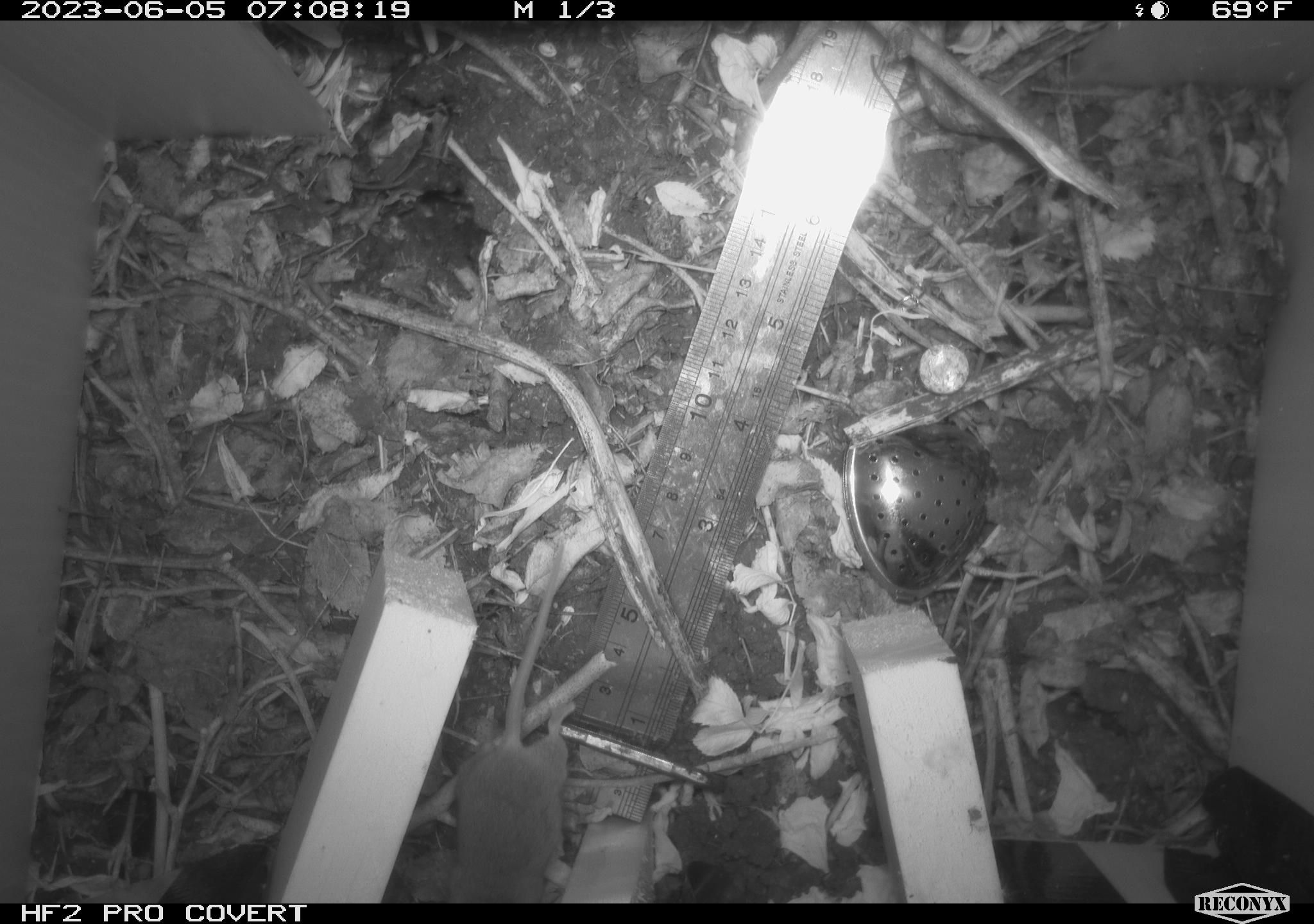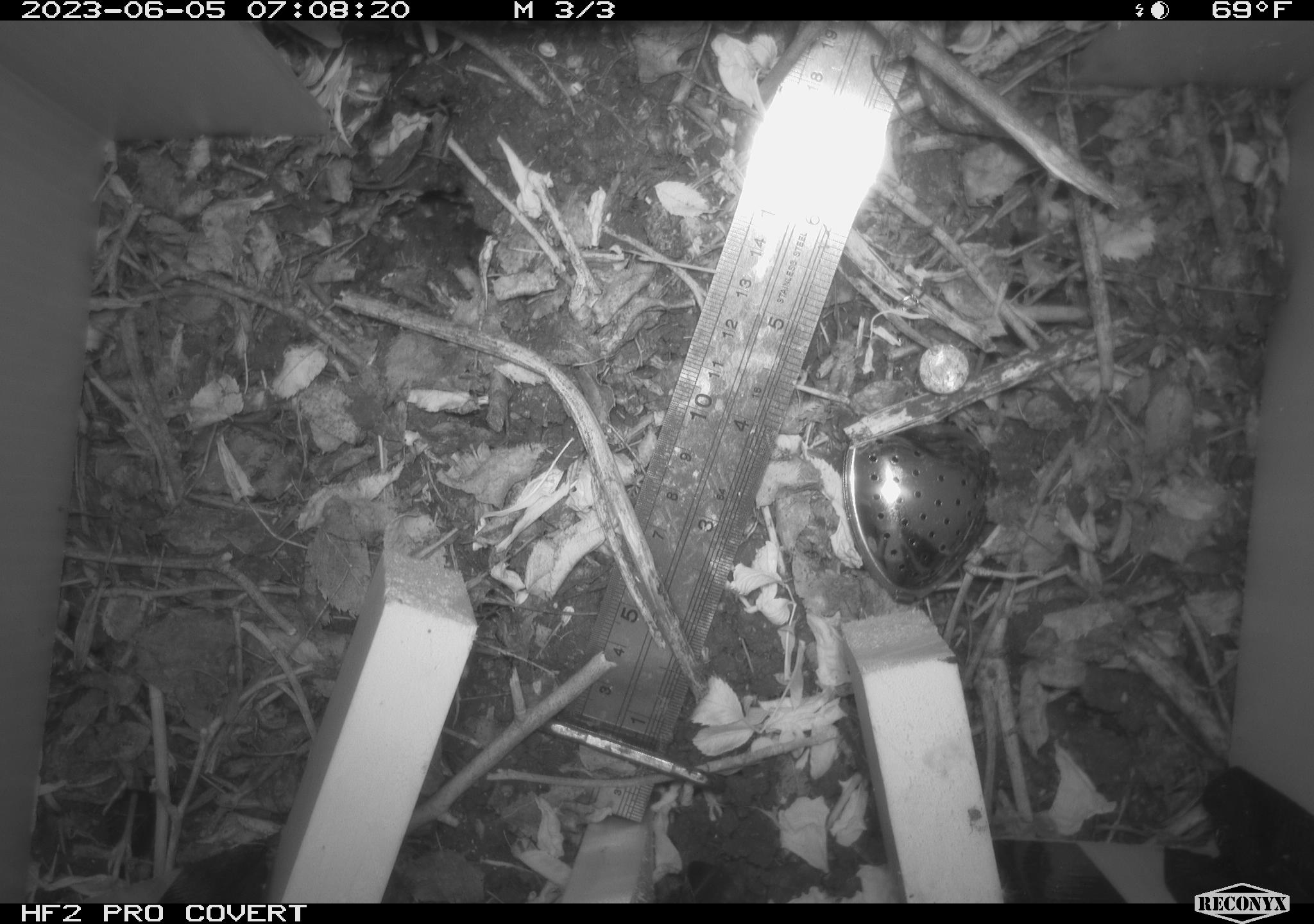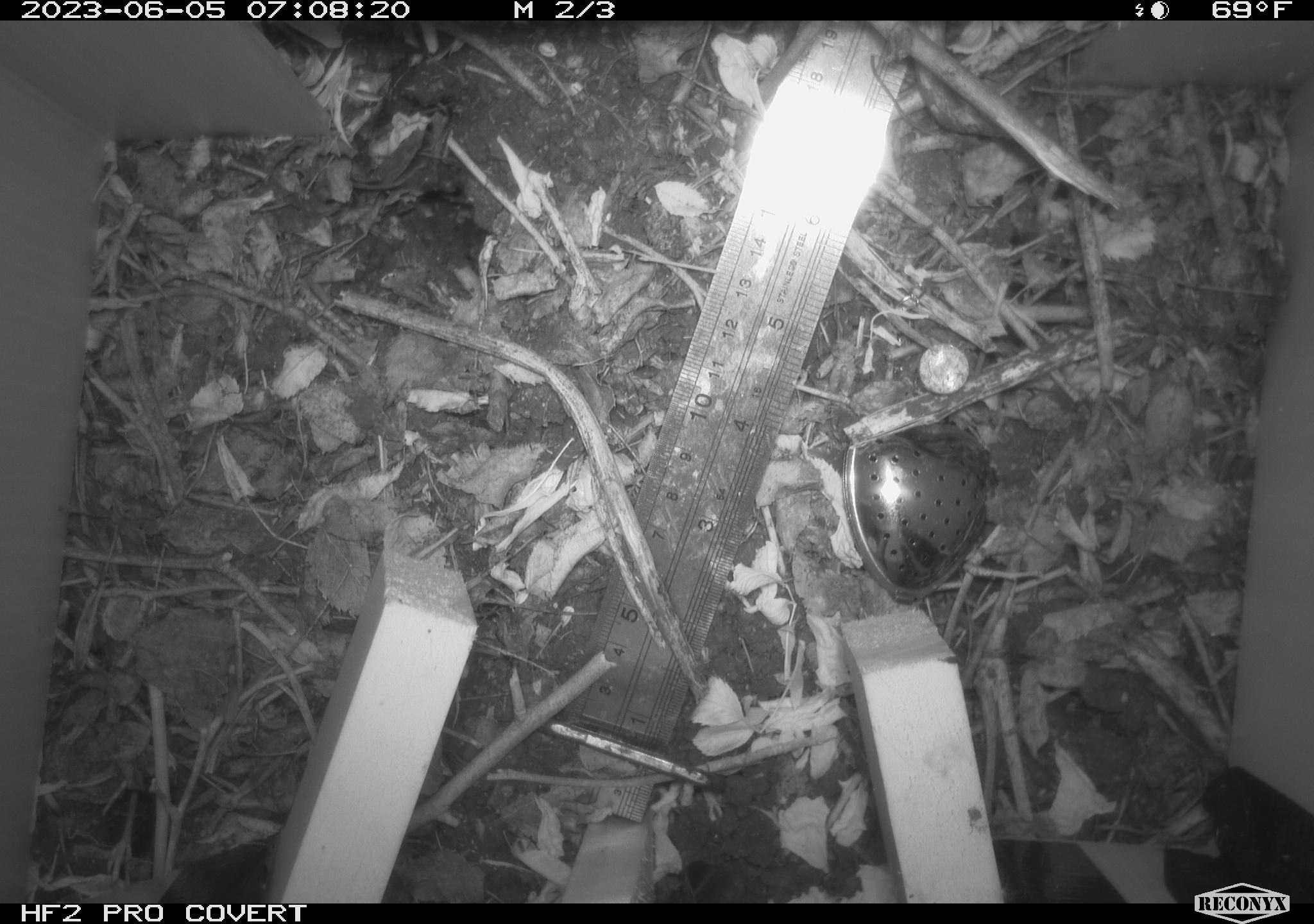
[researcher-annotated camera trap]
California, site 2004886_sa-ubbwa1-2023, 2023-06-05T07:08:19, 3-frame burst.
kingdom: Animalia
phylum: Chordata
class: Mammalia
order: Rodentia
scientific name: Rodentia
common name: rodent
Rodent (Rodentia).